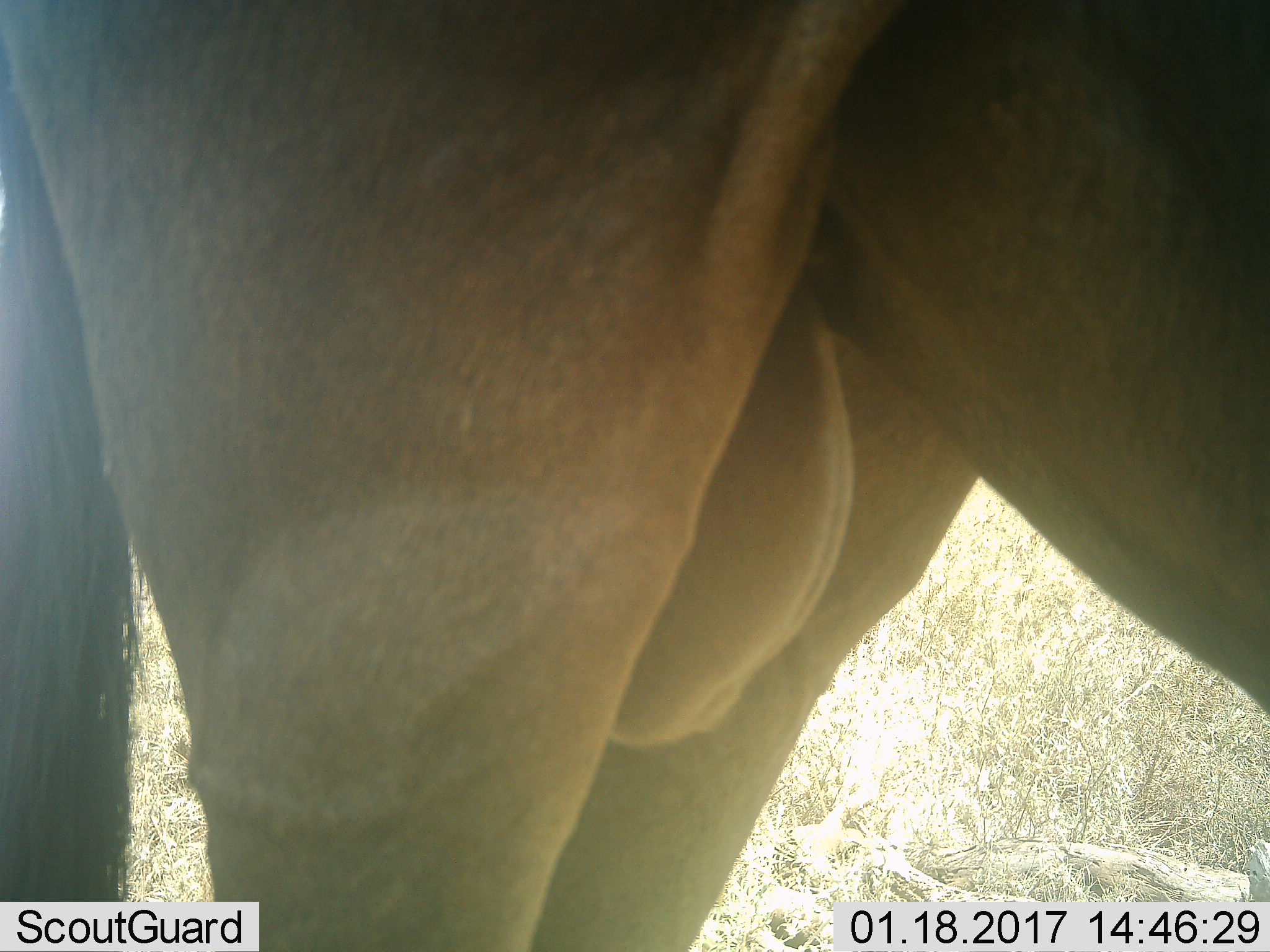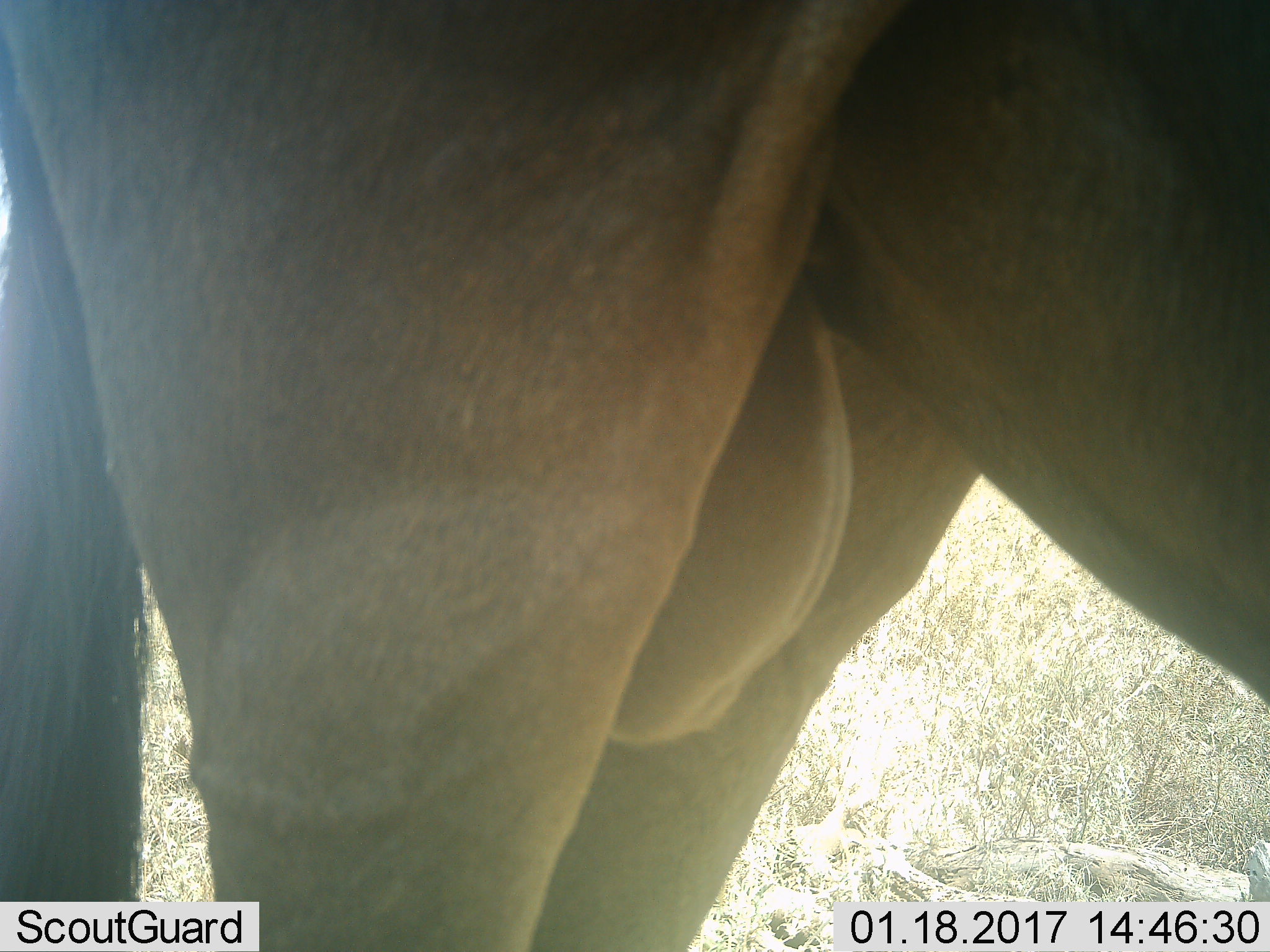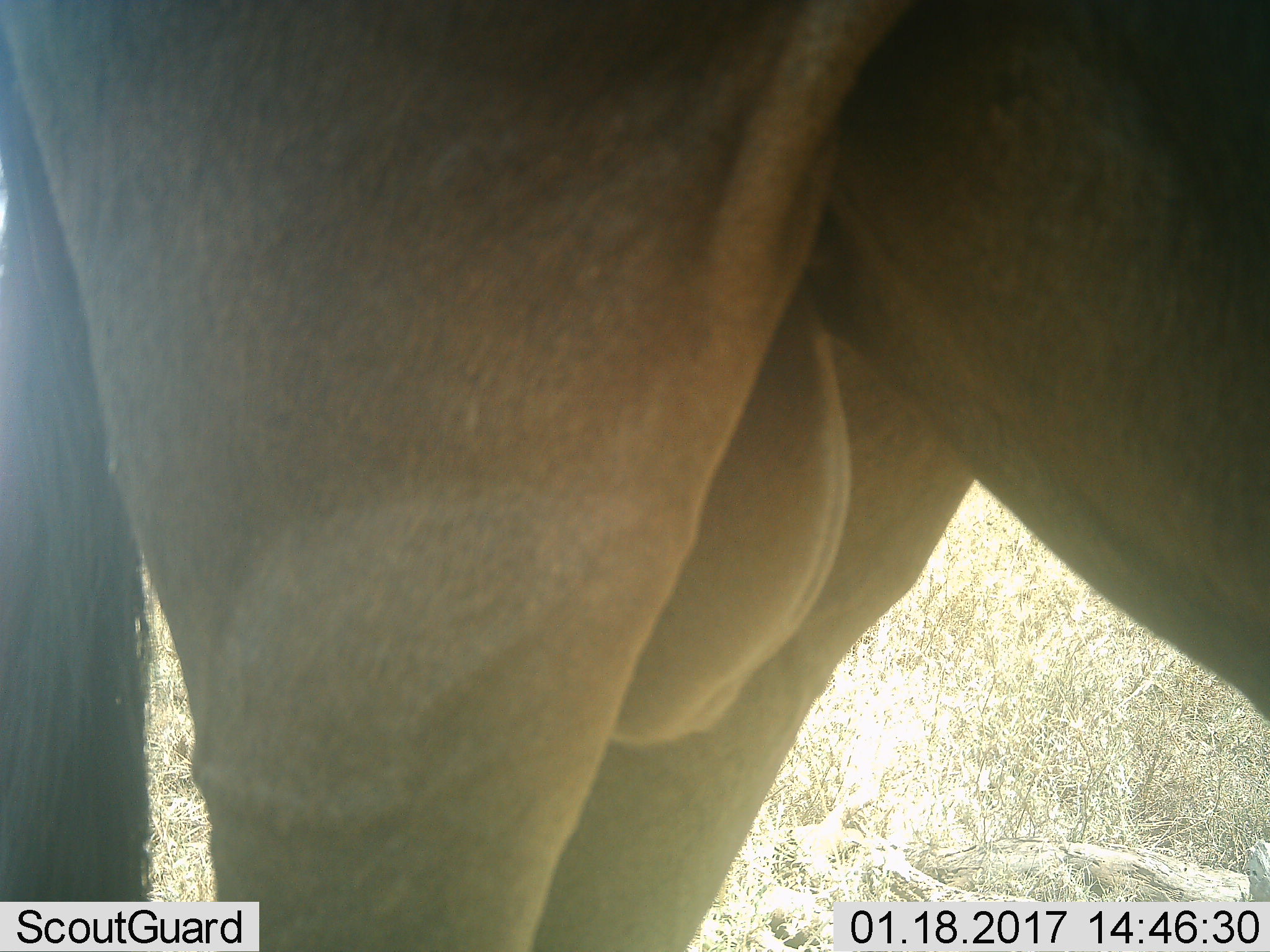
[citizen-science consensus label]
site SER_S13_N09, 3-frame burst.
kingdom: Animalia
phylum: Chordata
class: Mammalia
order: Artiodactyla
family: Bovidae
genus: Connochaetes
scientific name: Connochaetes taurinus taurinus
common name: blue wildebeest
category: wildebeestblue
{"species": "wildebeestblue (blue wildebeest) (Connochaetes taurinus taurinus)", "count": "1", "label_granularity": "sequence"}